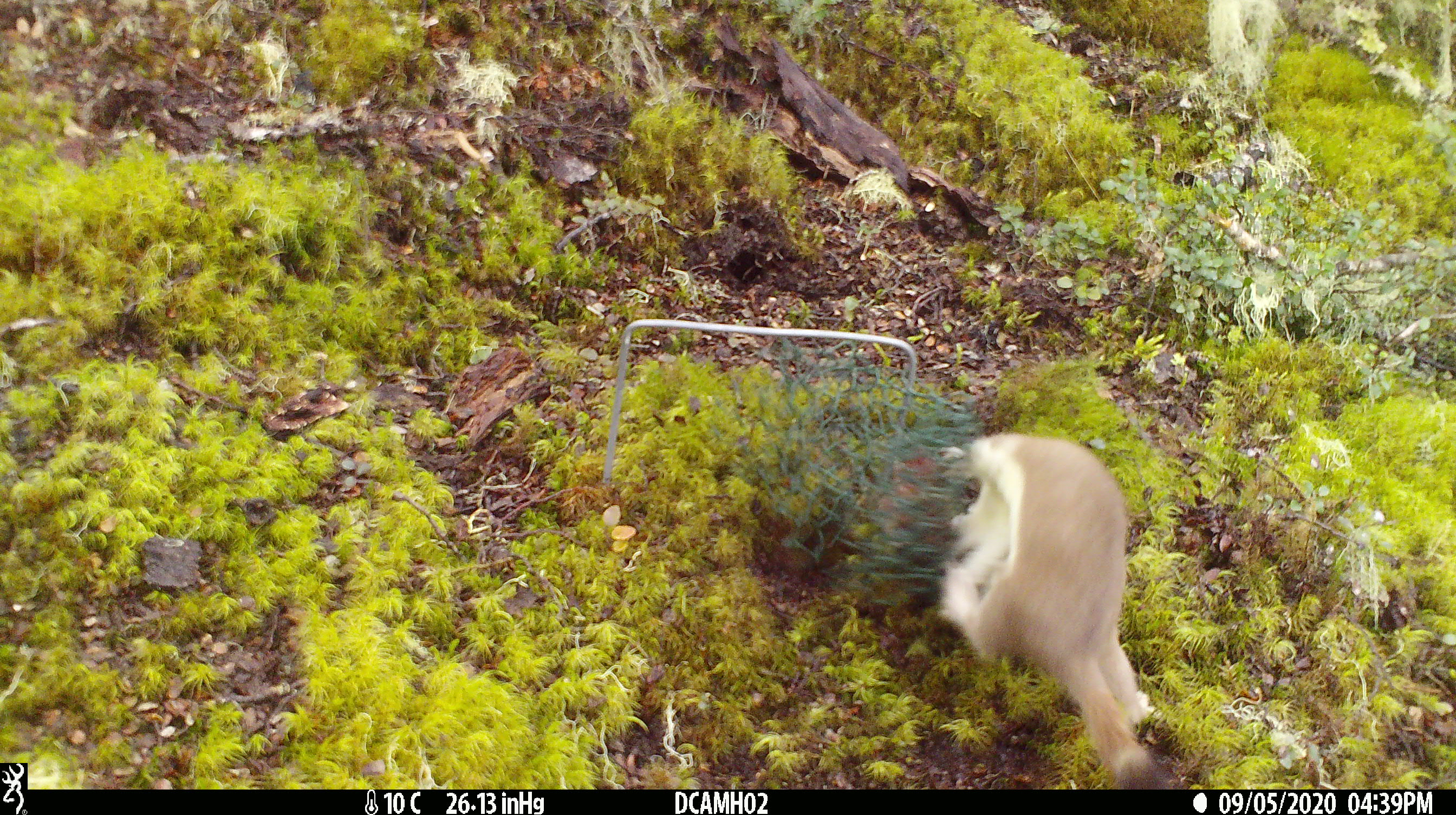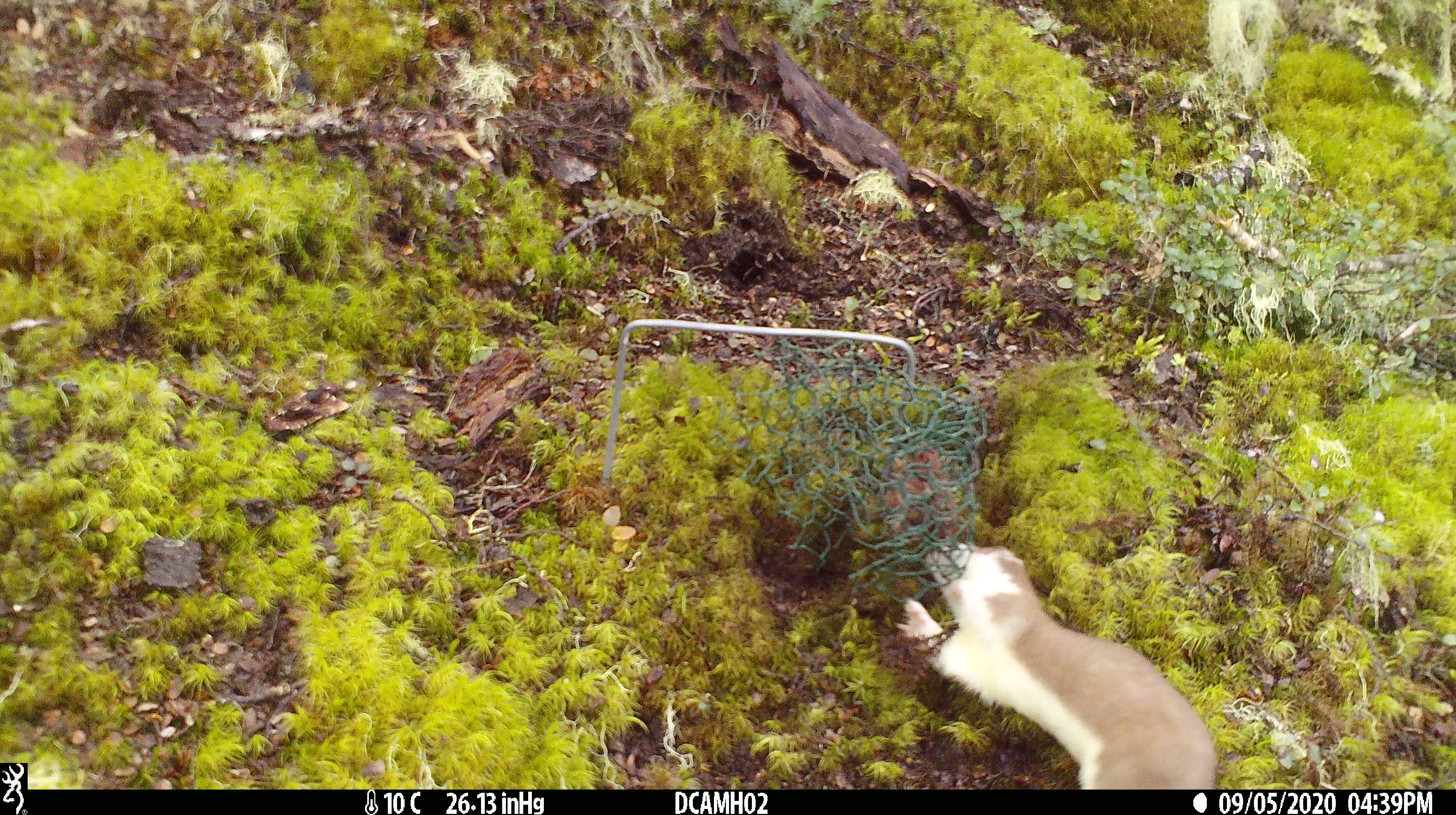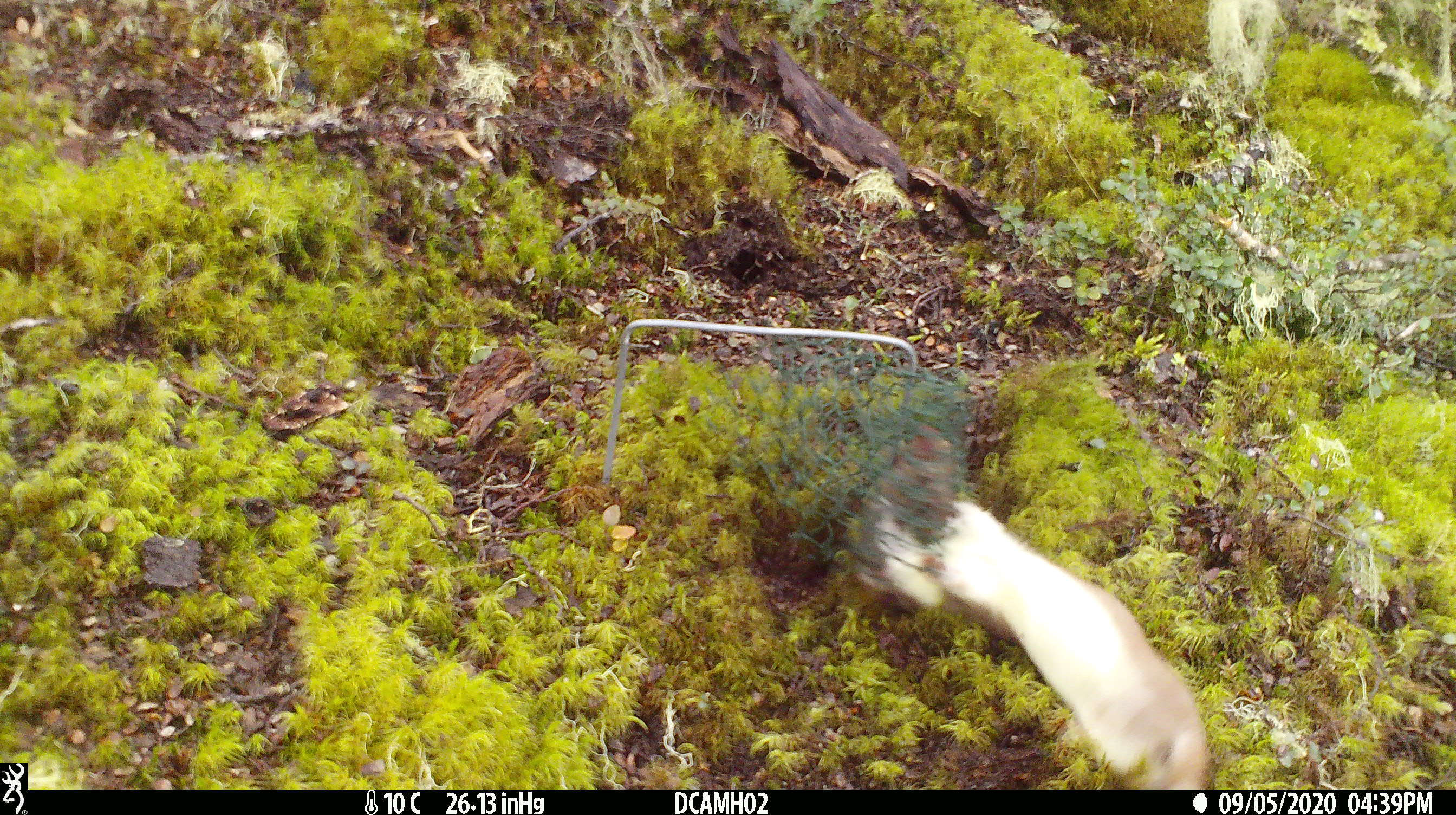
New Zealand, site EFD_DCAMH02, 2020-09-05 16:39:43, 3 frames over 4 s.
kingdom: Animalia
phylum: Chordata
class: Mammalia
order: Carnivora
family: Mustelidae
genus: Mustela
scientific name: Mustela erminea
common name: stoat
Stoat (Mustela erminea).